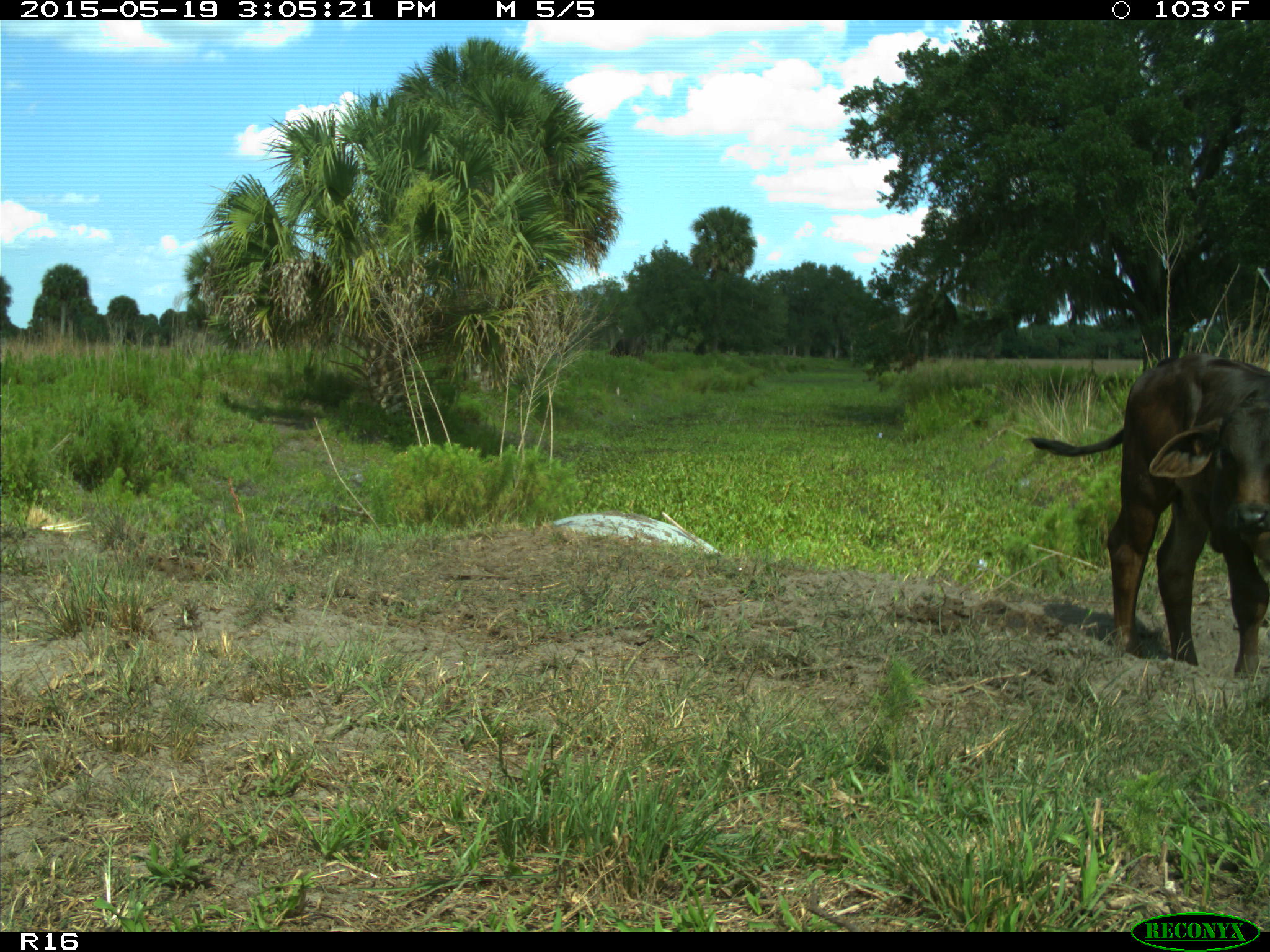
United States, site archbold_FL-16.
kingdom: Animalia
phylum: Chordata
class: Mammalia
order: Artiodactyla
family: Bovidae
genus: Bos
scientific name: Bos taurus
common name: domestic cow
Bos taurus (domestic cow).